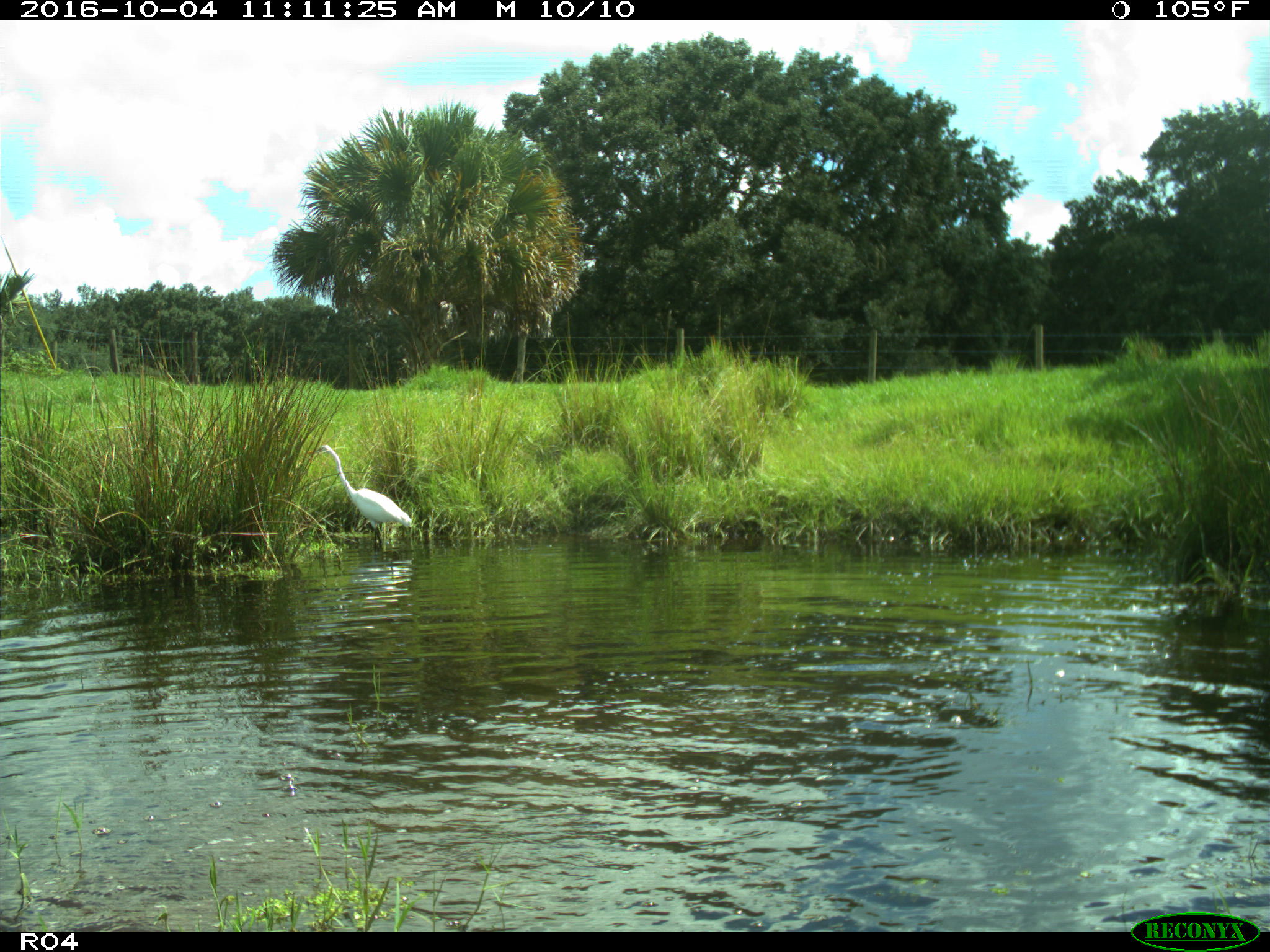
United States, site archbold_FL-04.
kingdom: Animalia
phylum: Chordata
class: Aves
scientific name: Aves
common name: birds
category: unidentified bird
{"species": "unidentified bird (birds) (Aves)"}